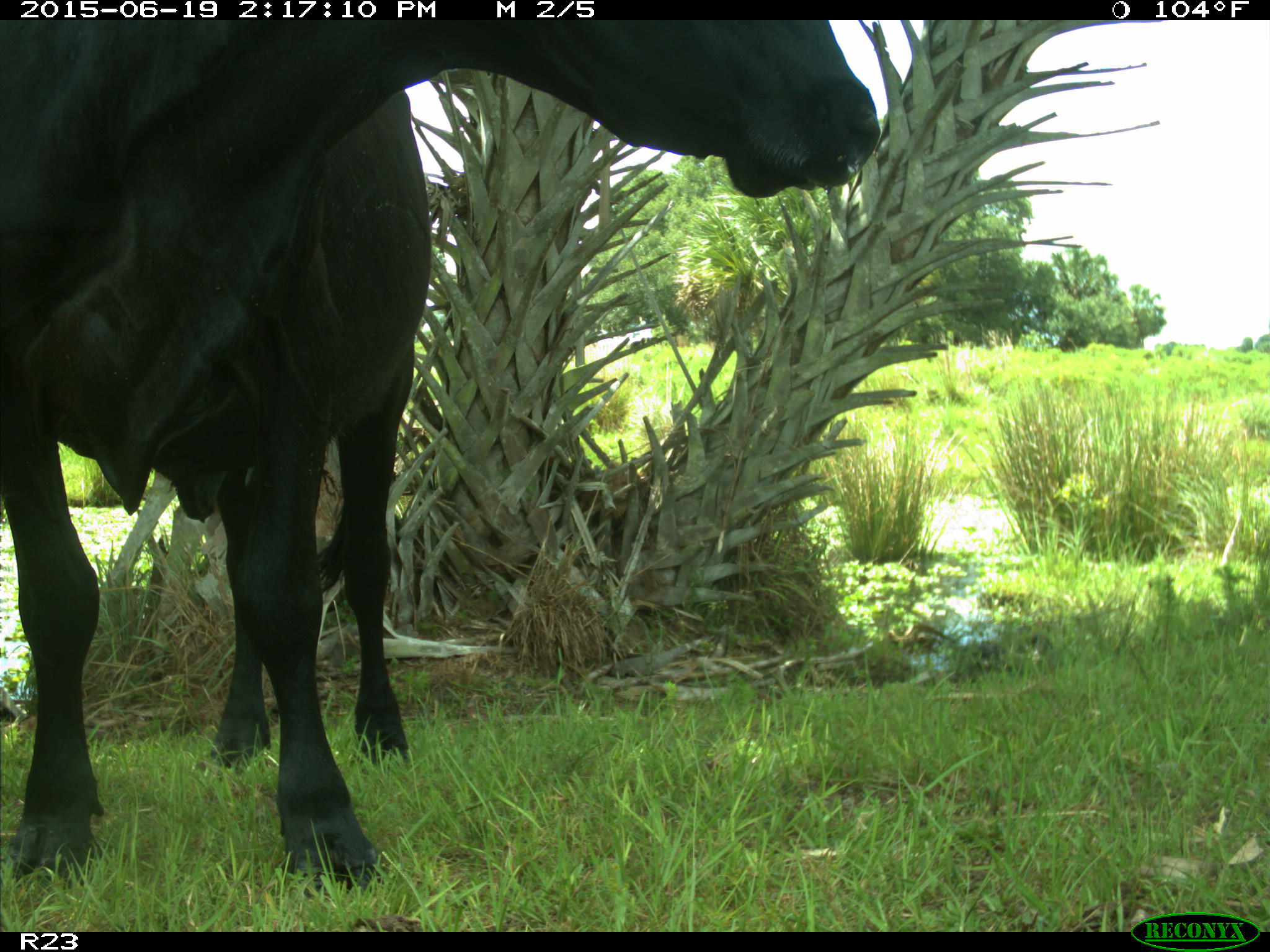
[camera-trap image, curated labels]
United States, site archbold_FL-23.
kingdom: Animalia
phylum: Chordata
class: Mammalia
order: Artiodactyla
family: Bovidae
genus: Bos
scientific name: Bos taurus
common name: domestic cow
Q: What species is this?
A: Bos taurus (domestic cow).